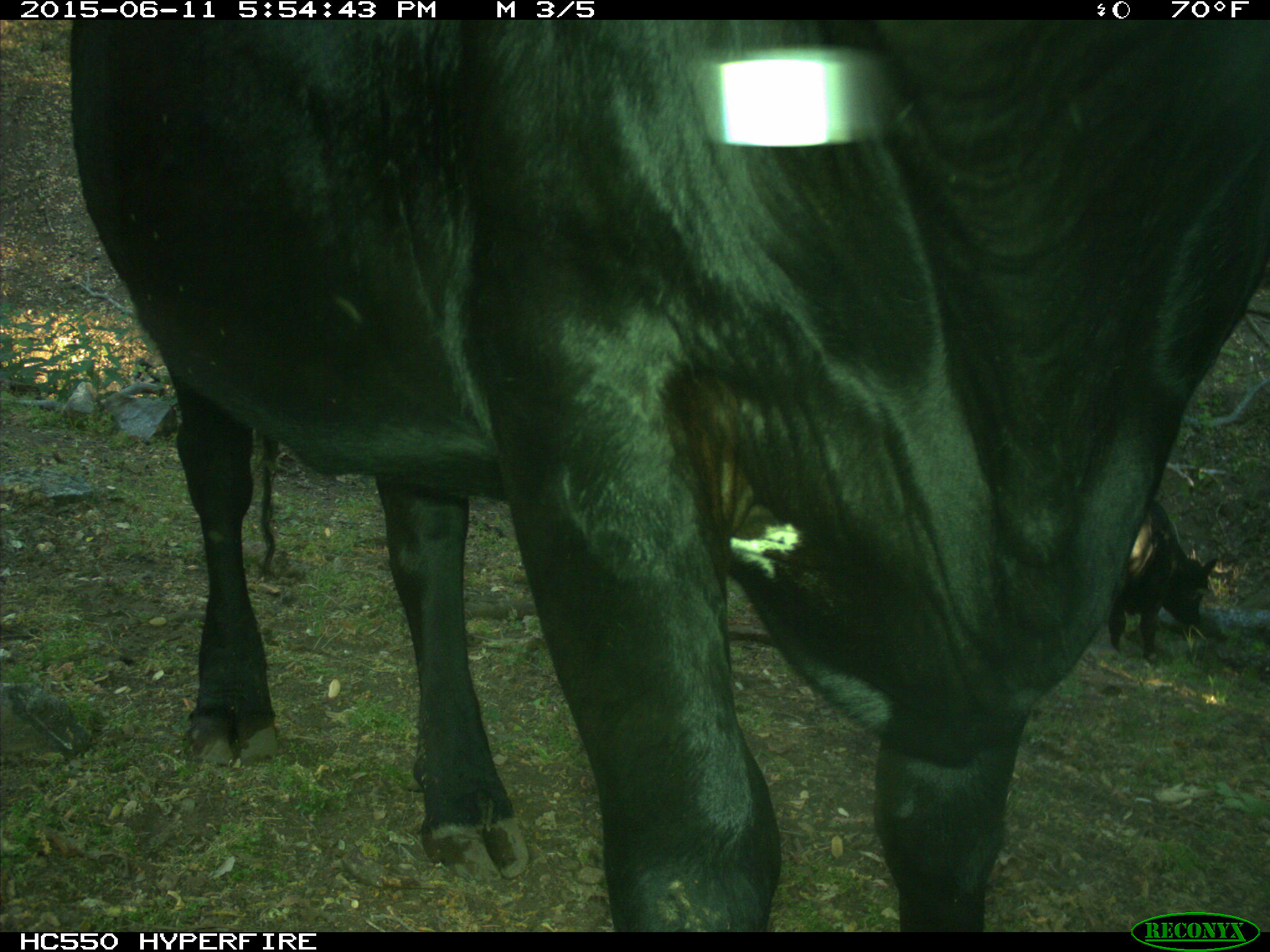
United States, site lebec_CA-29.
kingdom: Animalia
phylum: Chordata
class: Mammalia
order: Artiodactyla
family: Bovidae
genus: Bos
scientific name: Bos taurus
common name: domestic cow